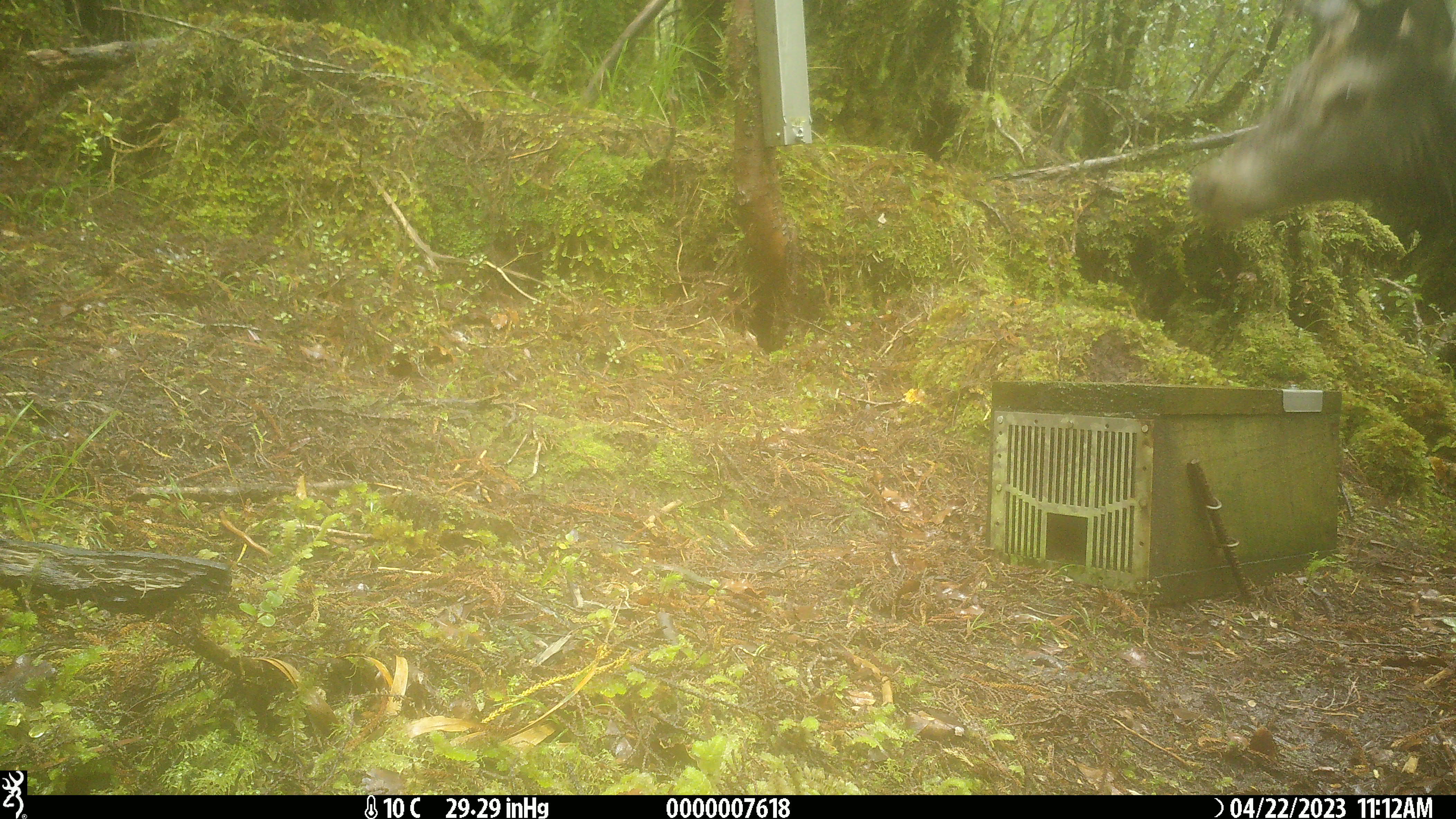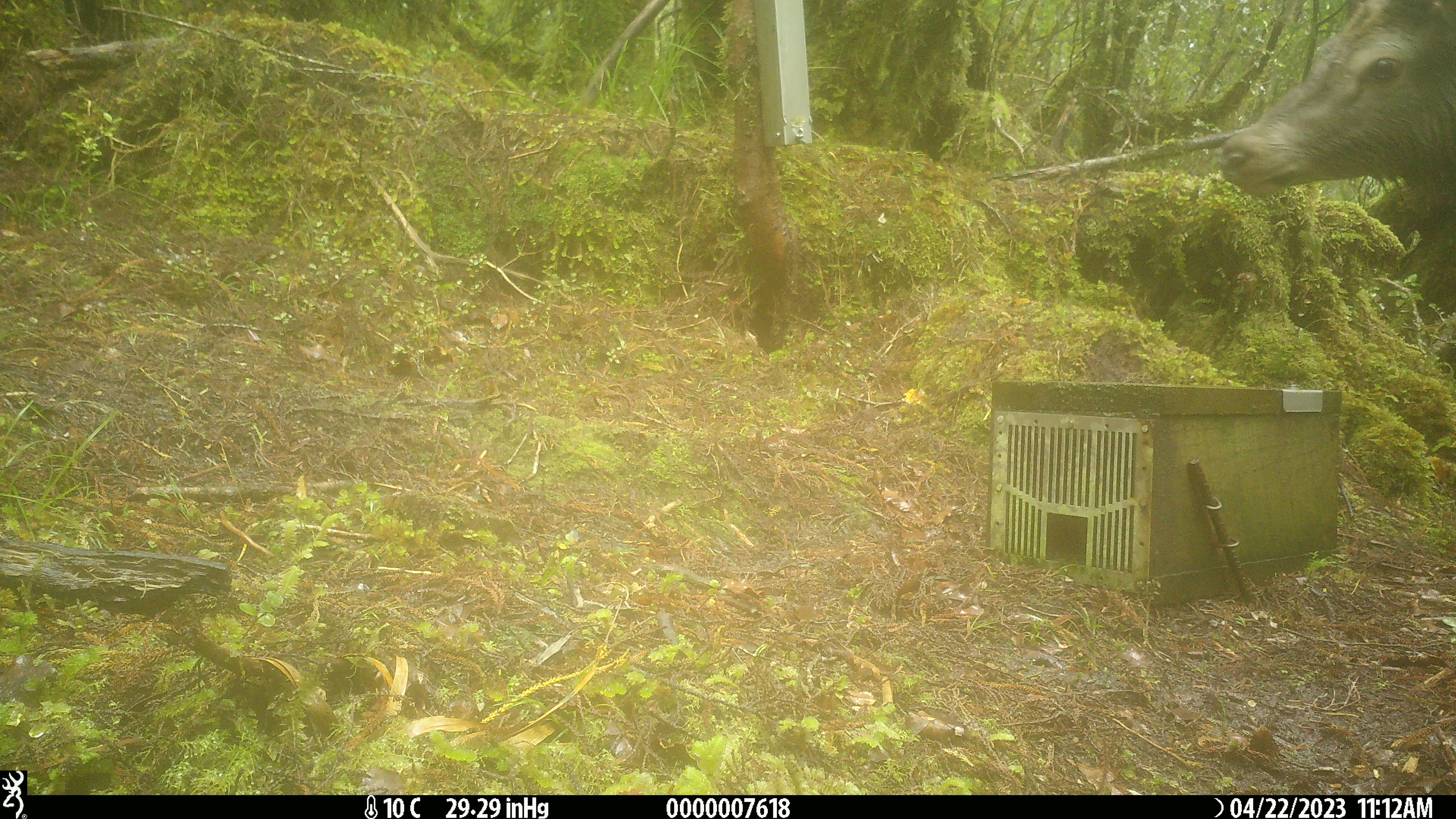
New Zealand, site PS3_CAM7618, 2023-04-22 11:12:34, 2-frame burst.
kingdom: Animalia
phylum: Chordata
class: Mammalia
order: Artiodactyla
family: Cervidae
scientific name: Cervidae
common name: deer